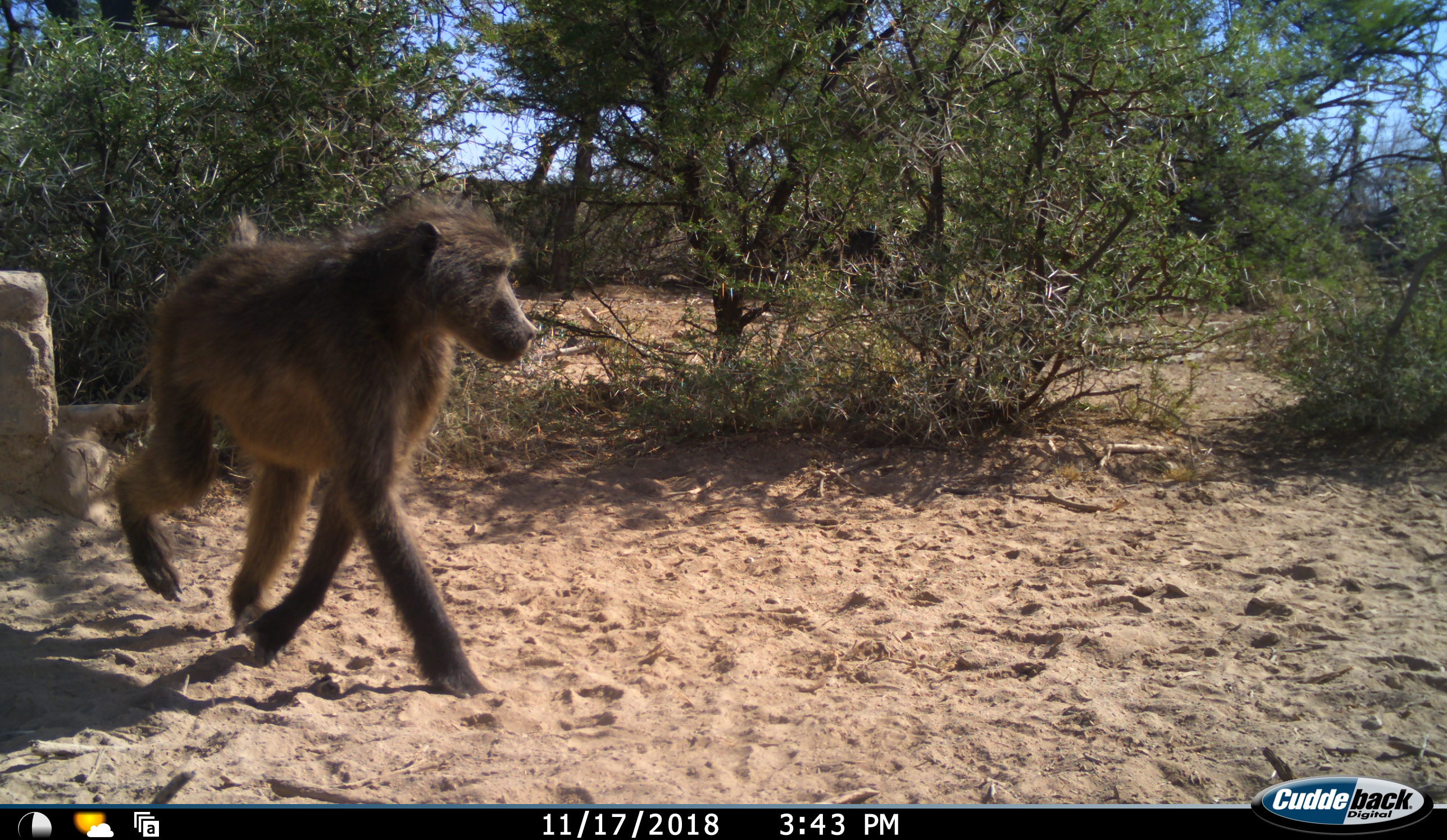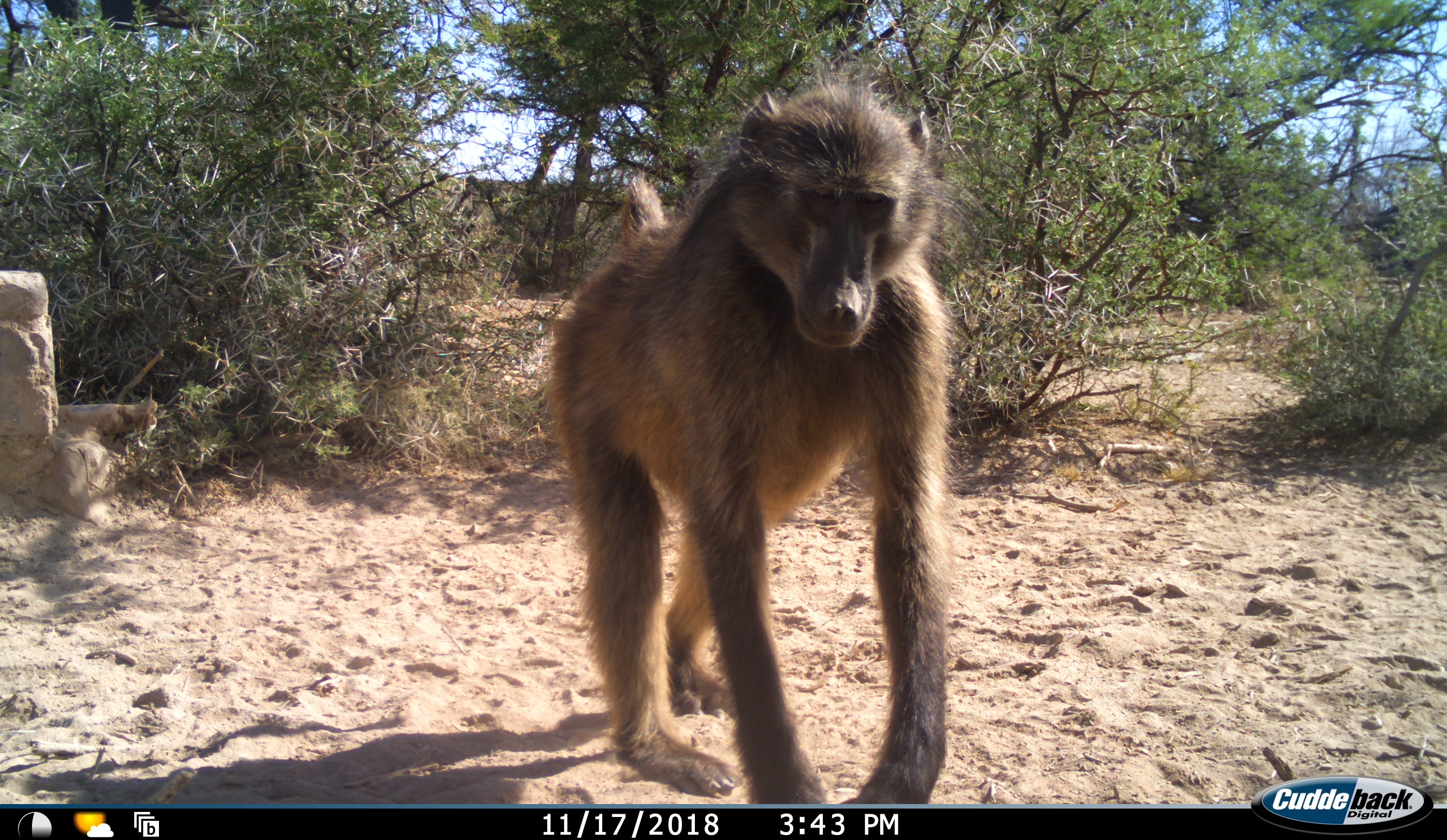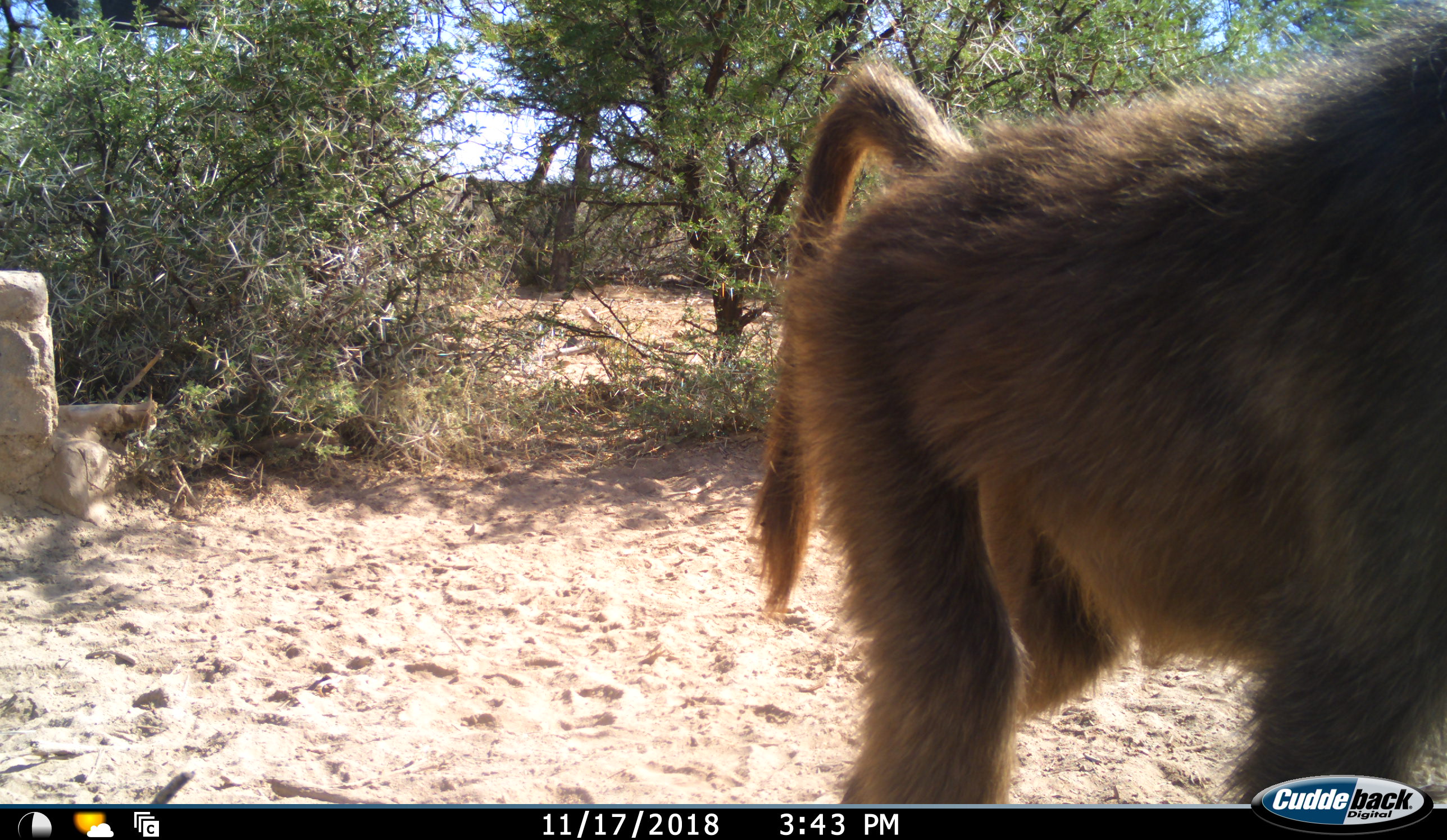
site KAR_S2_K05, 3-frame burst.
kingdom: Animalia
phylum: Chordata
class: Mammalia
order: Primates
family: Cercopithecidae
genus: Papio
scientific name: Papio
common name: baboon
Baboon (Papio), count 1. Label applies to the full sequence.